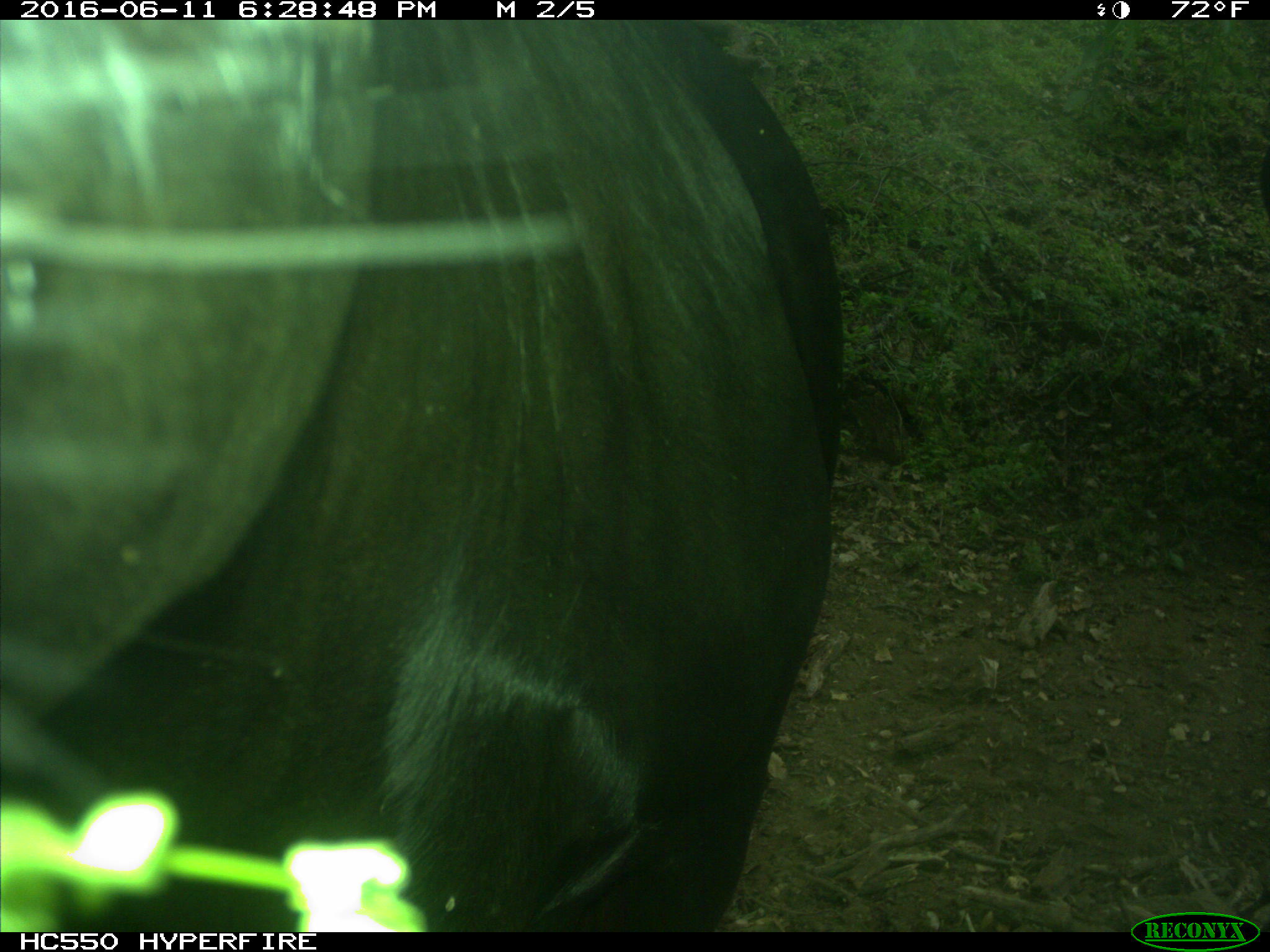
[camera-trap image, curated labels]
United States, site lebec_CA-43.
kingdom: Animalia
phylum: Chordata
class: Mammalia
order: Artiodactyla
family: Bovidae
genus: Bos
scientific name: Bos taurus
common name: domestic cow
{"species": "Bos taurus (domestic cow)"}